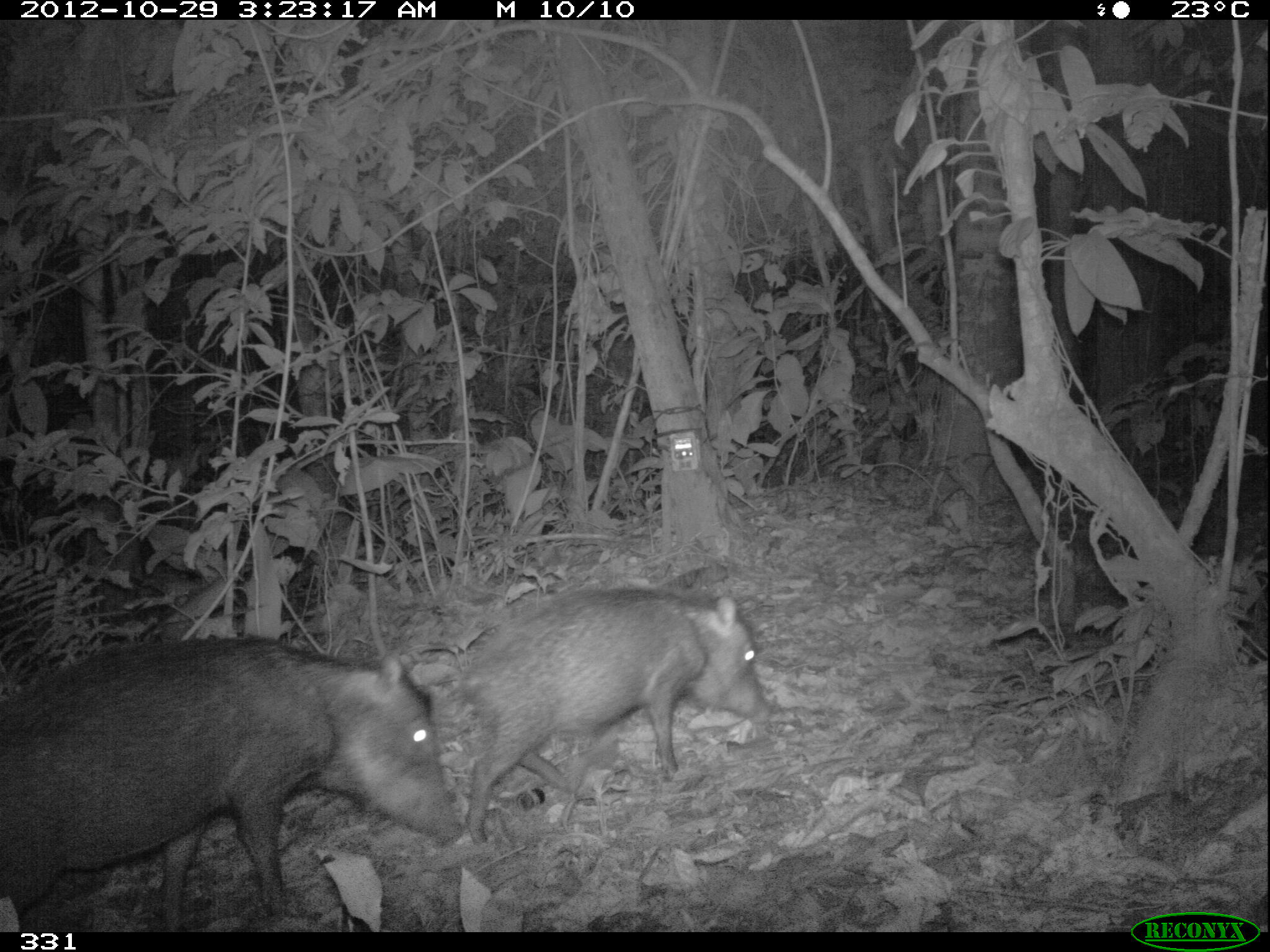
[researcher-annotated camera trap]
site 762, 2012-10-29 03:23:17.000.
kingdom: Animalia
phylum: Chordata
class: Mammalia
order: Artiodactyla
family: Tayassuidae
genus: Tayassu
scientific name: Tayassu pecari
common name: white-lipped peccary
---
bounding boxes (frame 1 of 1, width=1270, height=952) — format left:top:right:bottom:
tayassu pecari: 2:636:461:931; 459:587:771:845